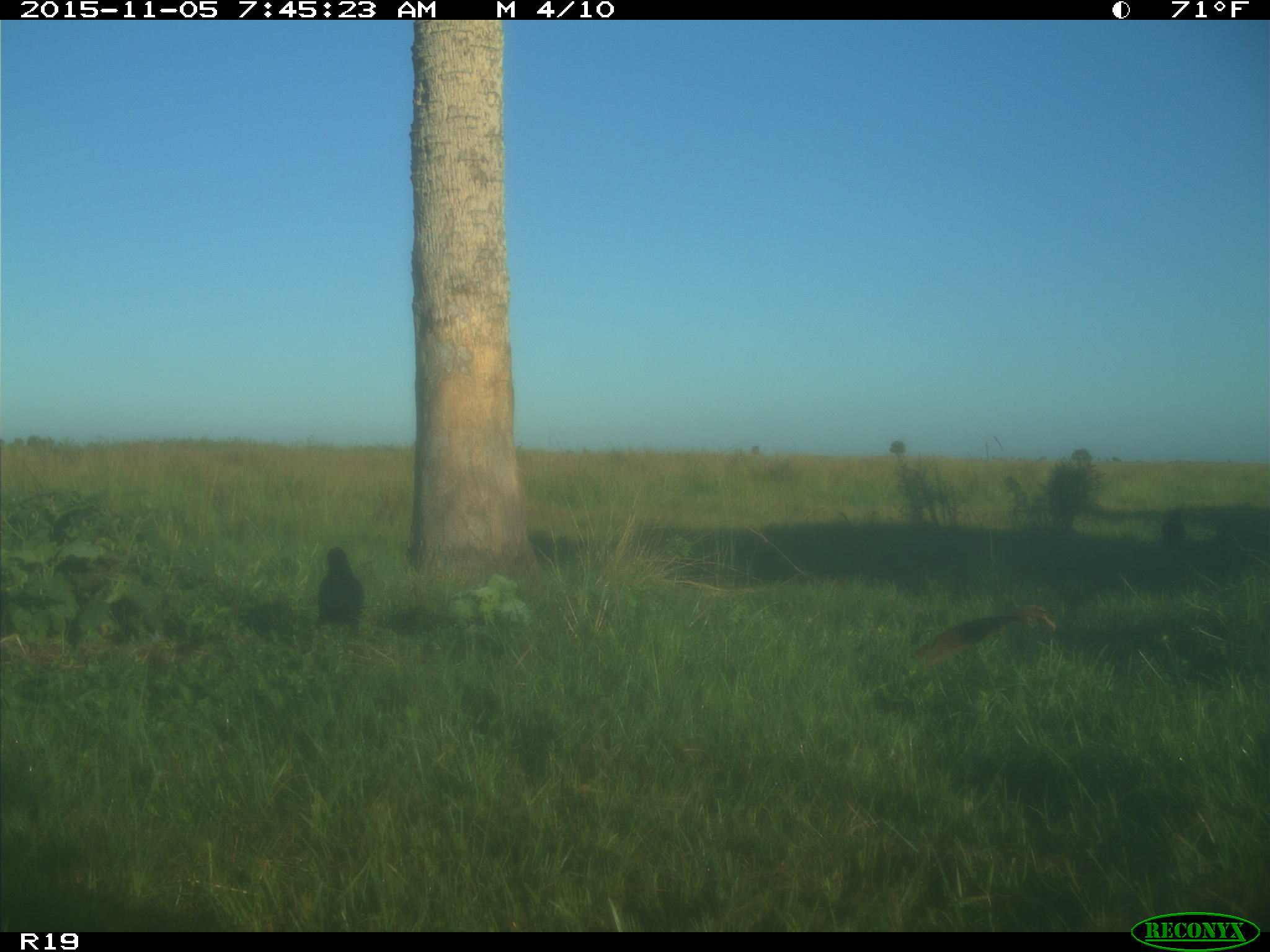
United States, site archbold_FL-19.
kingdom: Animalia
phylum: Chordata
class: Aves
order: Passeriformes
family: Corvidae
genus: Corvus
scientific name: Corvus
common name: crows and ravens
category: unidentified corvus